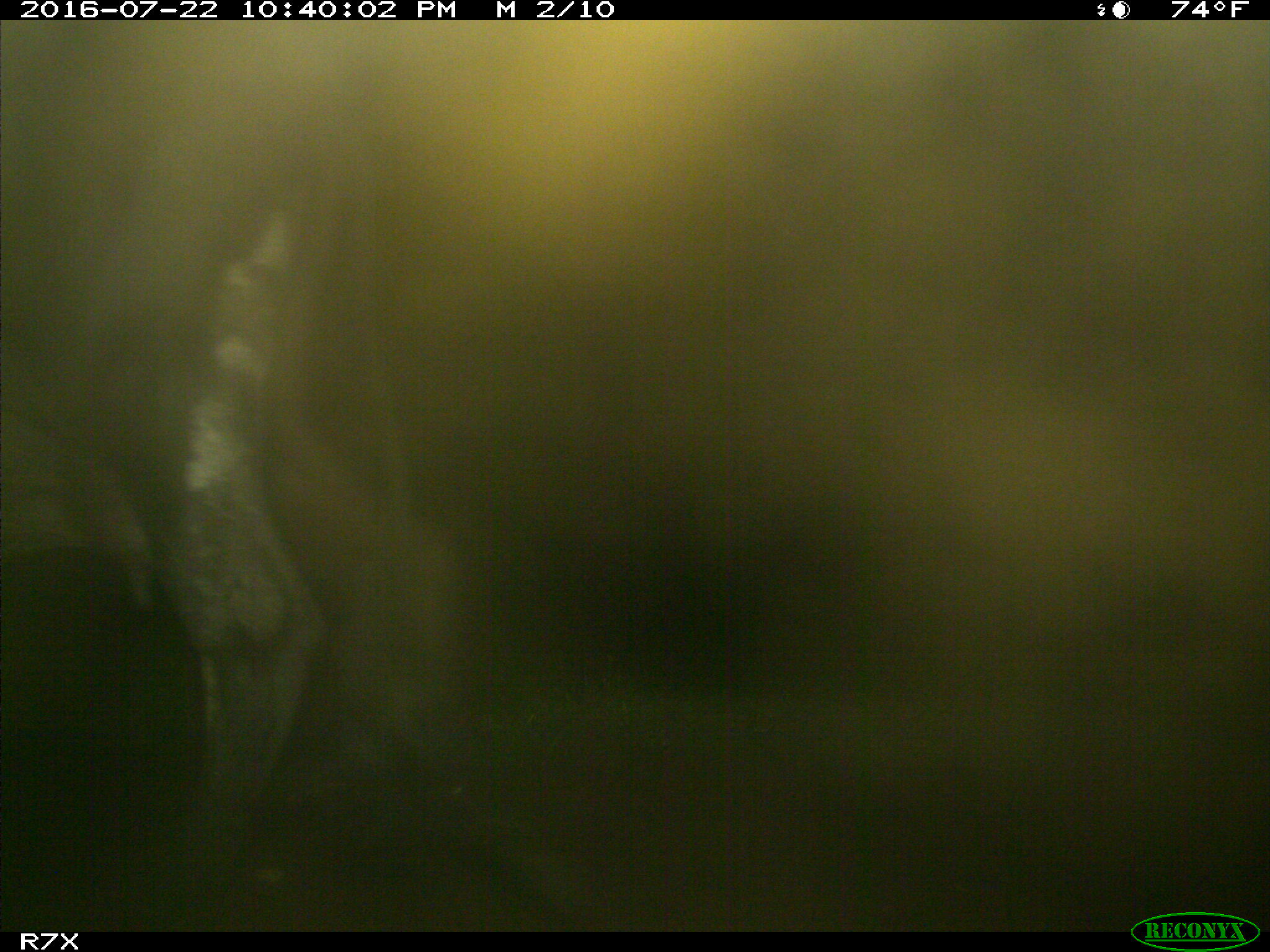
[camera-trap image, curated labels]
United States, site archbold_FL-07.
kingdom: Animalia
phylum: Chordata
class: Mammalia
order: Artiodactyla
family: Bovidae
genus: Bos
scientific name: Bos taurus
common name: domestic cow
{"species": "Bos taurus (domestic cow)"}